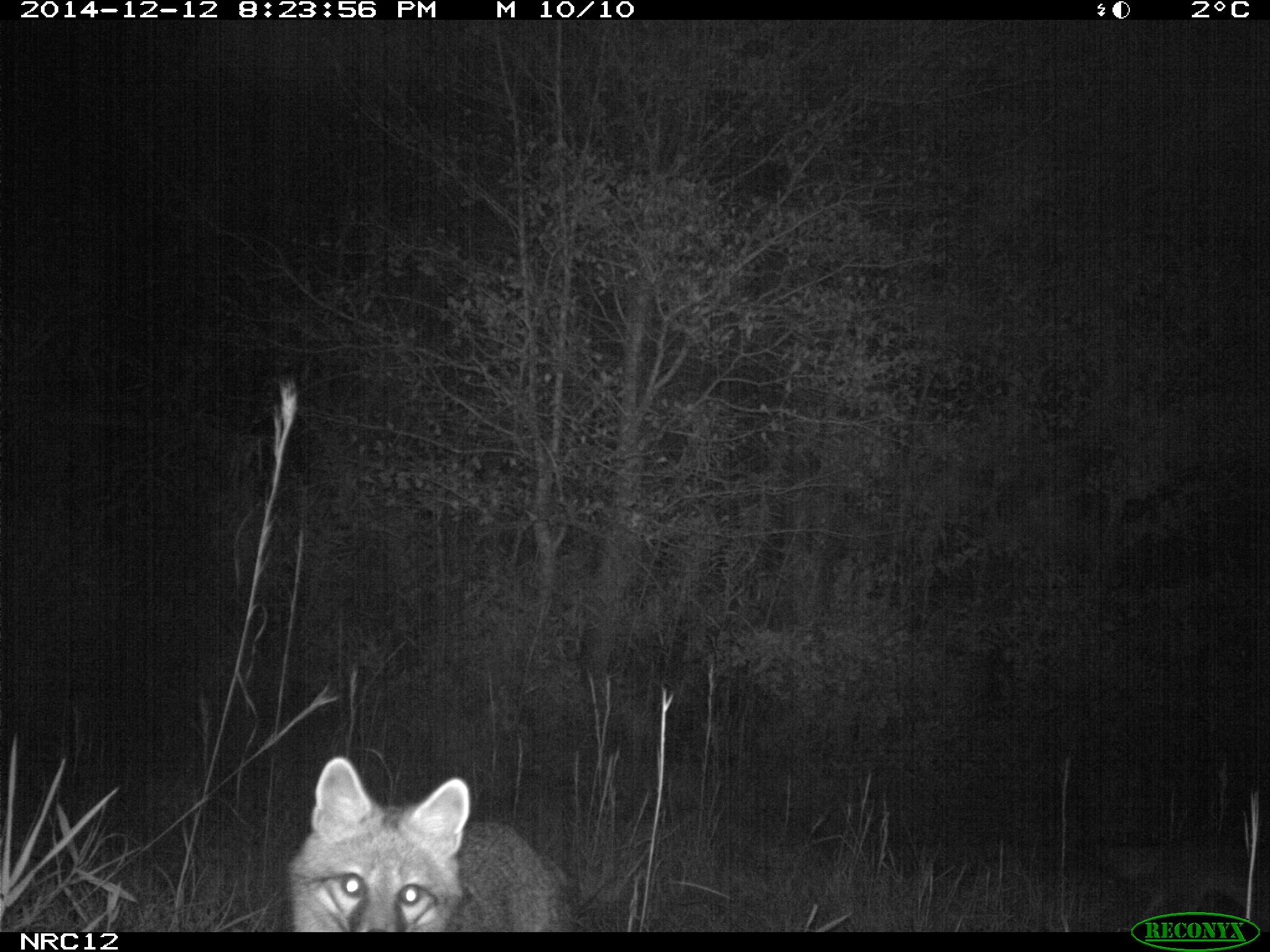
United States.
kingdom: Animalia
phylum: Chordata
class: Mammalia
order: Carnivora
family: Canidae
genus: Urocyon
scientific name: Urocyon cinereoargenteus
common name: gray fox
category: Grey Fox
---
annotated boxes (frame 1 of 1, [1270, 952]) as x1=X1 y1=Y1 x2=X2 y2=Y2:
Grey Fox: x1=270 y1=746 x2=597 y2=933